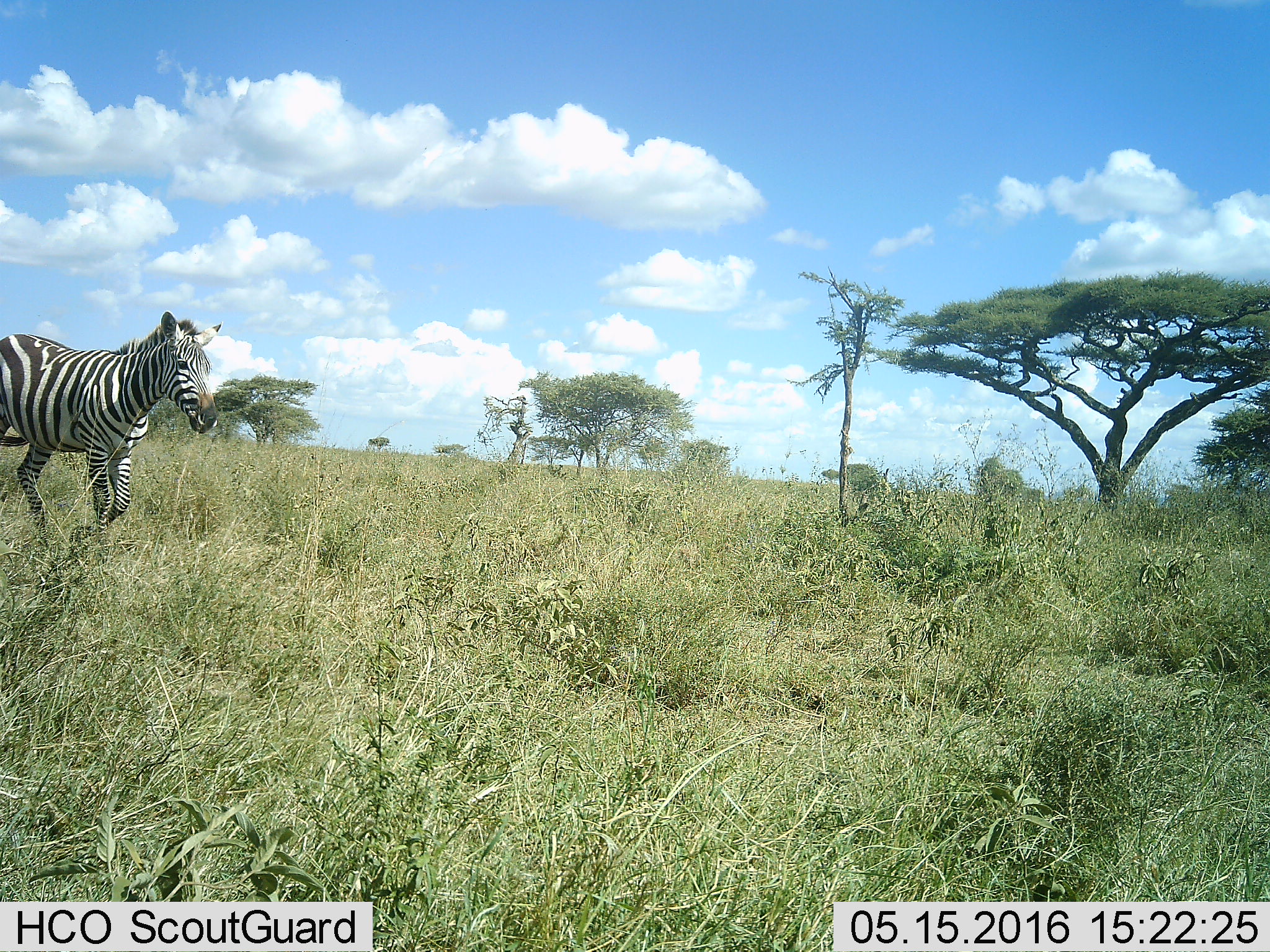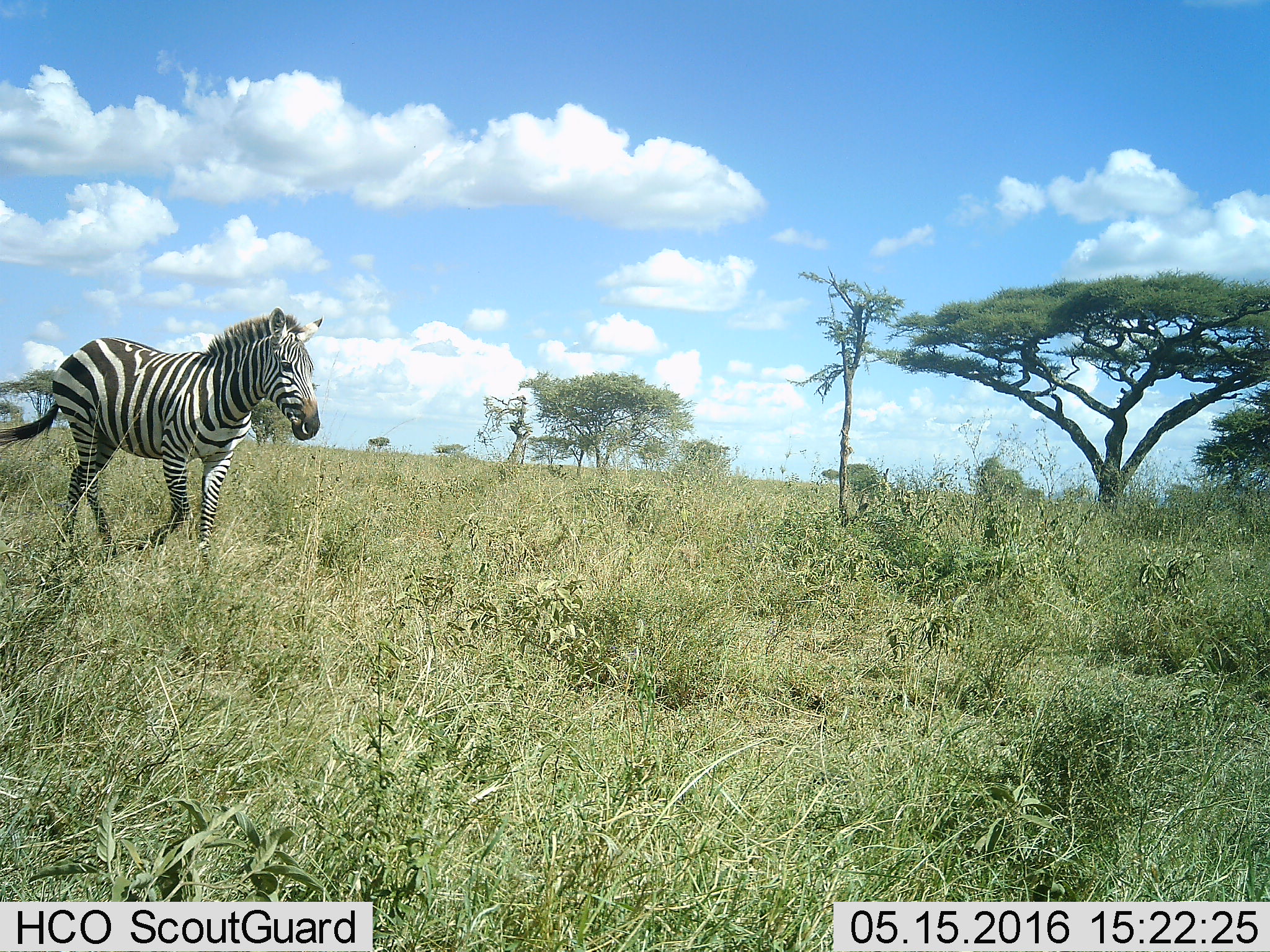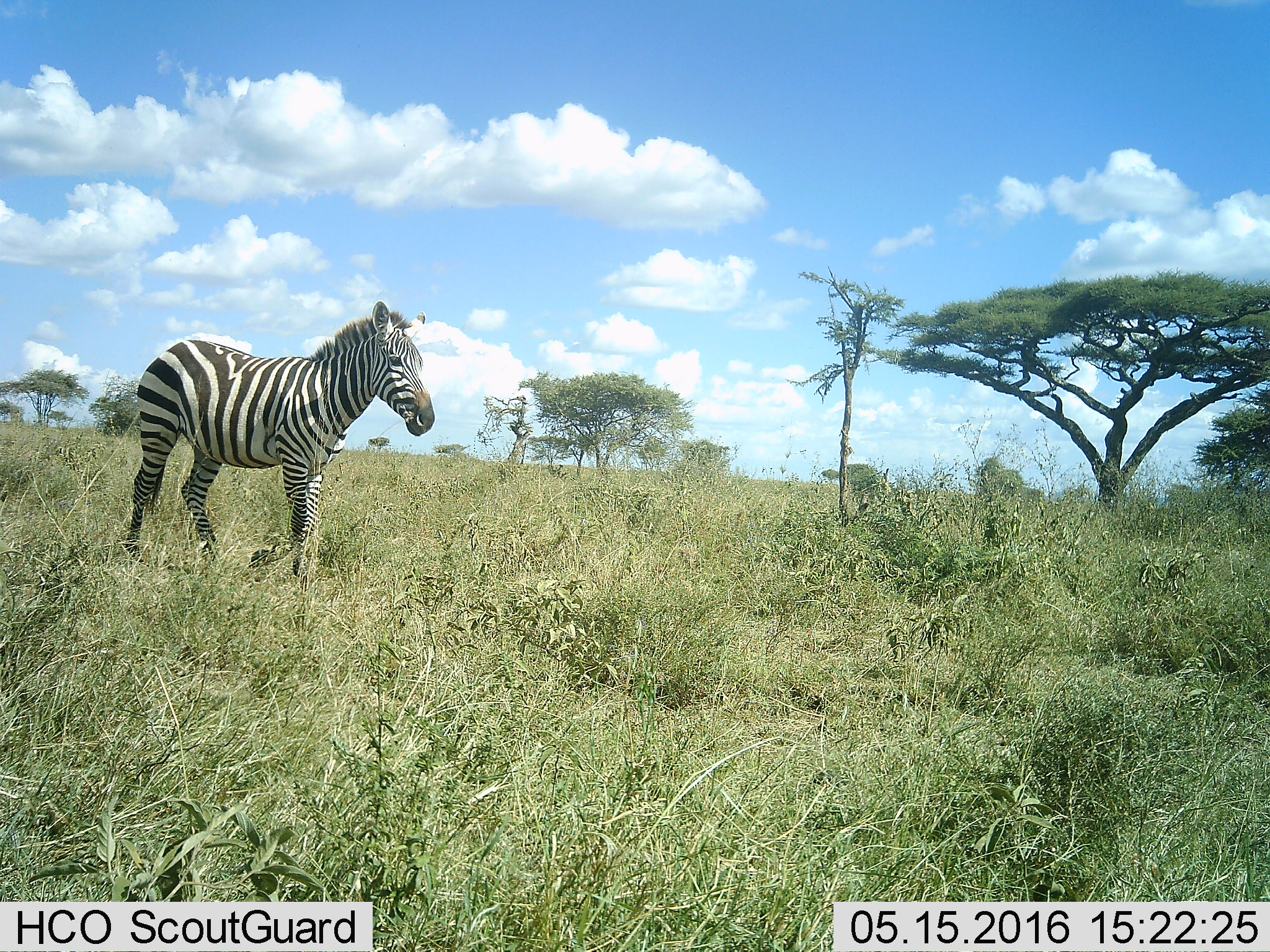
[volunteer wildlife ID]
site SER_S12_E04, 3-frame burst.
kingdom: Animalia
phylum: Chordata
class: Mammalia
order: Perissodactyla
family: Equidae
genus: Equus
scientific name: Equus quagga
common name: plains zebra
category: zebraplains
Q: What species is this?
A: Zebraplains (plains zebra) (Equus quagga).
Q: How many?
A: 1.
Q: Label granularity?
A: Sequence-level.